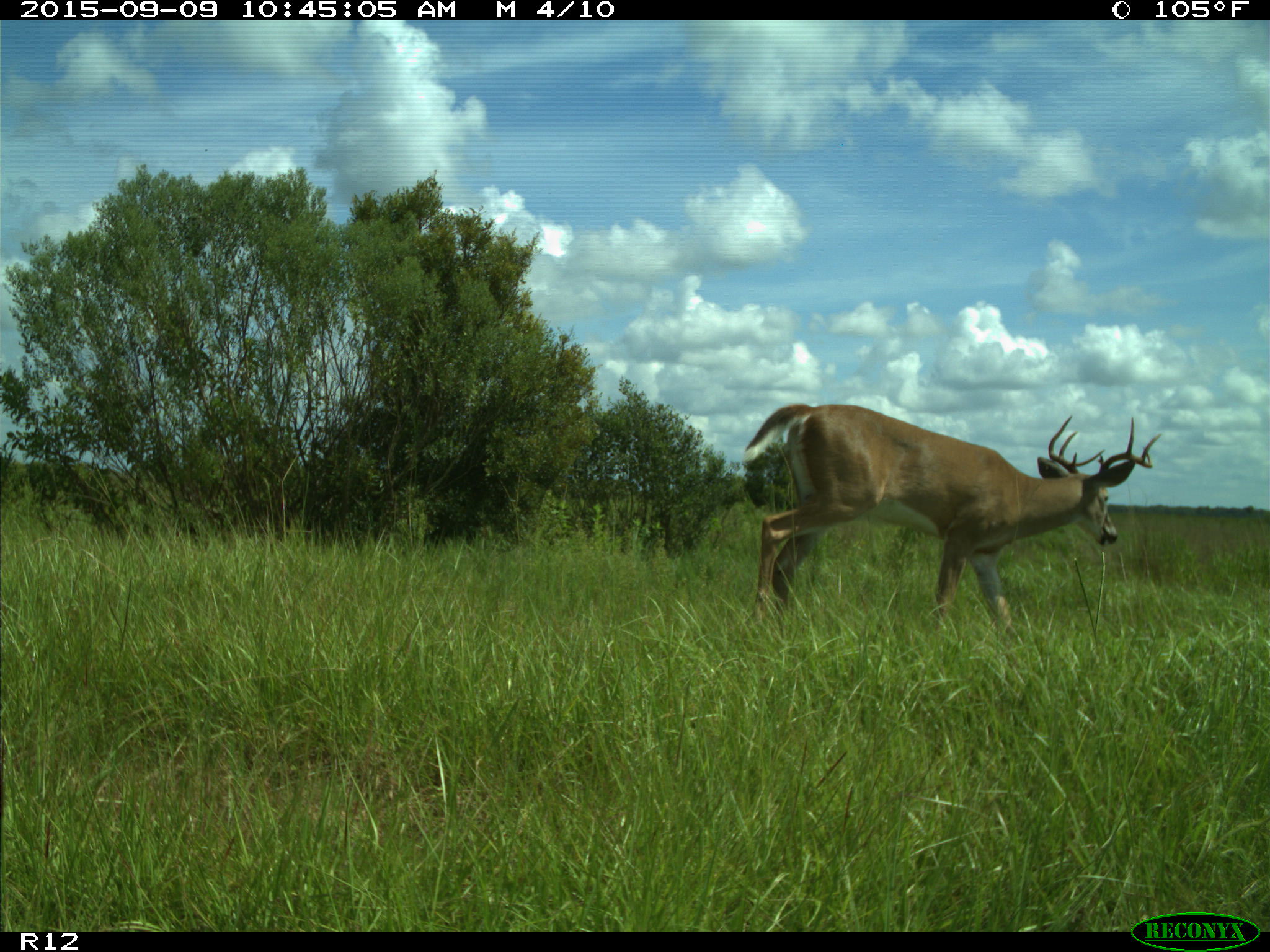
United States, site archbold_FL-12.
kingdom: Animalia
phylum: Chordata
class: Mammalia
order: Artiodactyla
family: Cervidae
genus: Odocoileus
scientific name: Odocoileus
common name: deer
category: unidentified deer